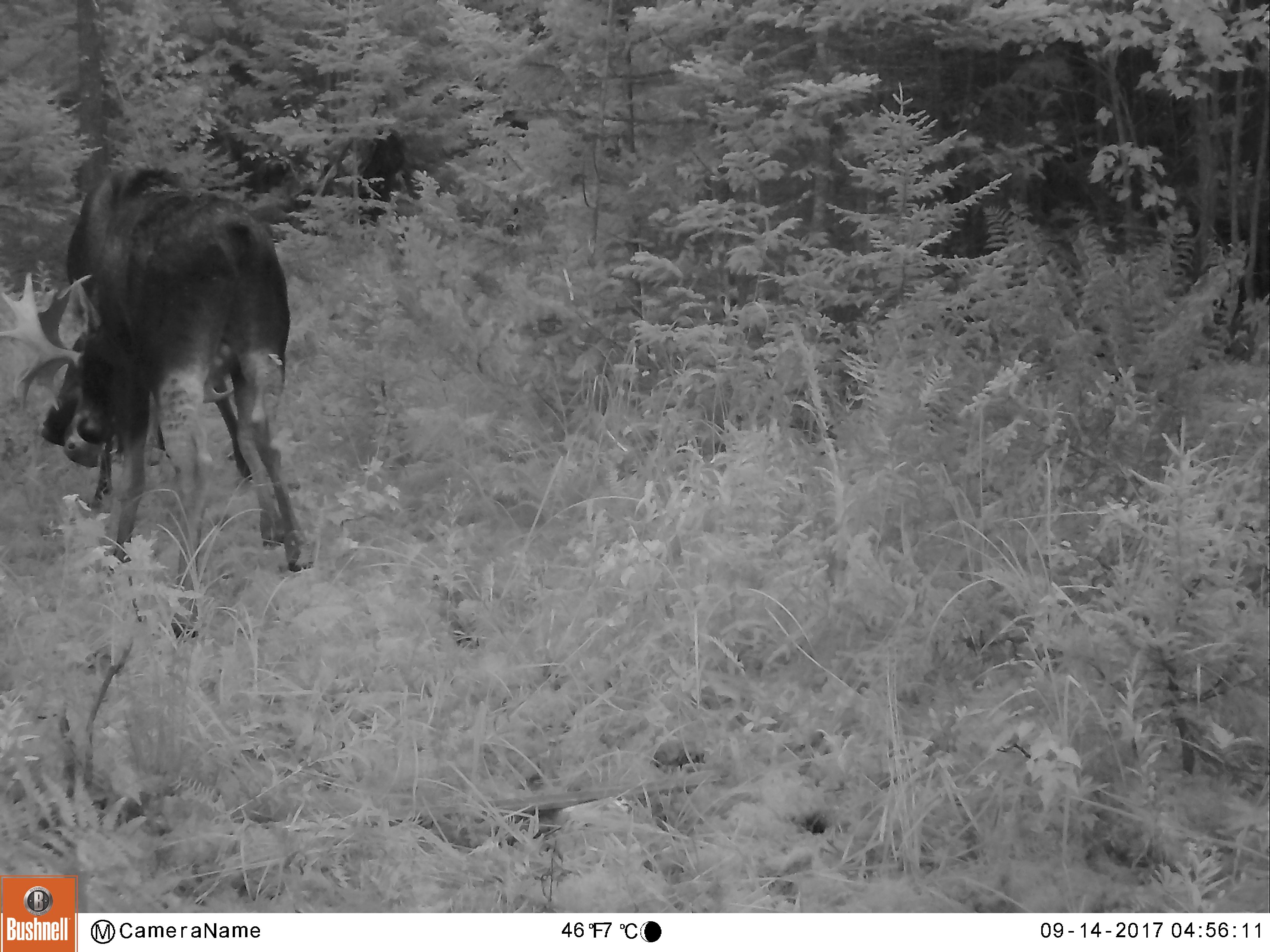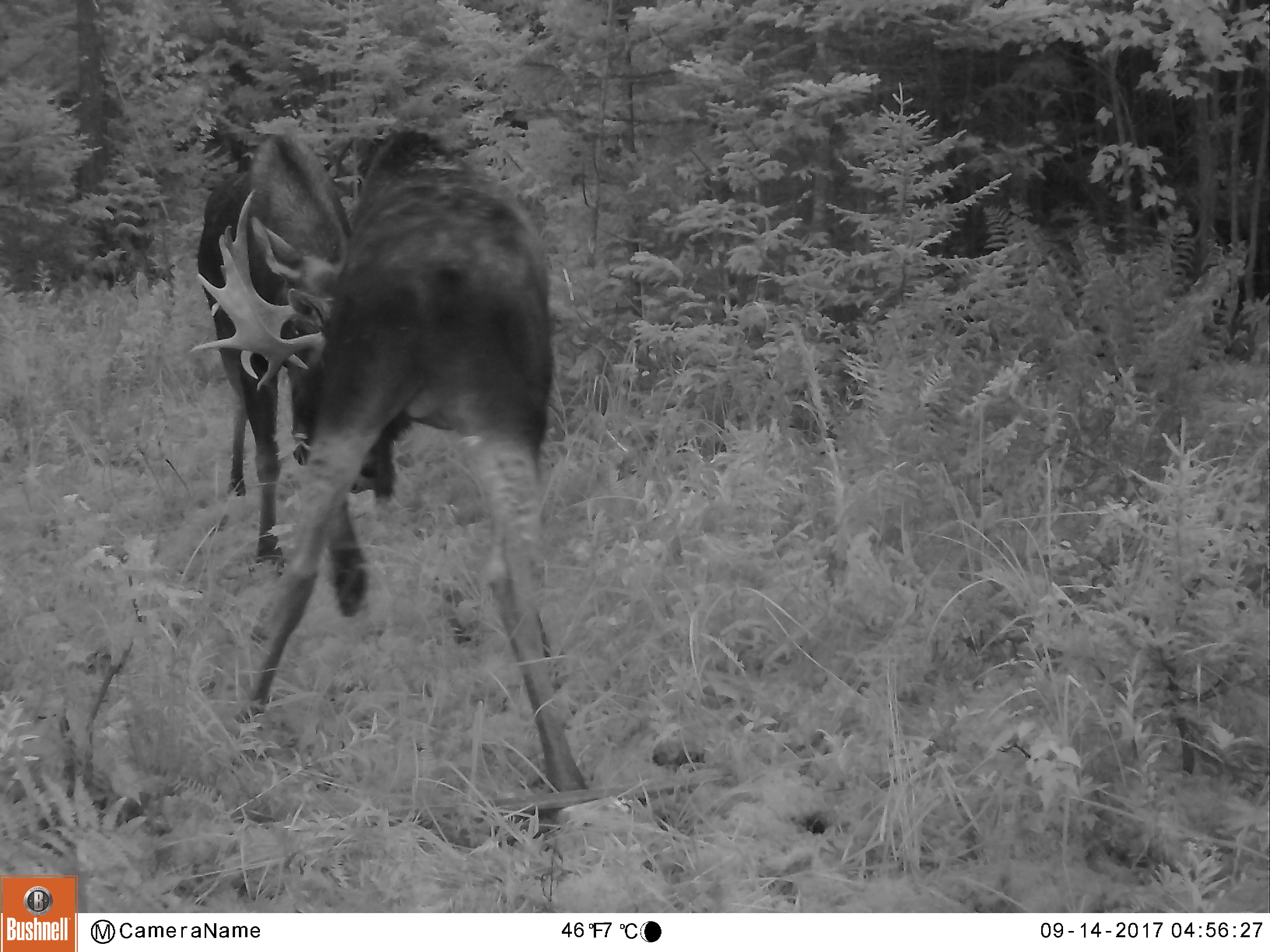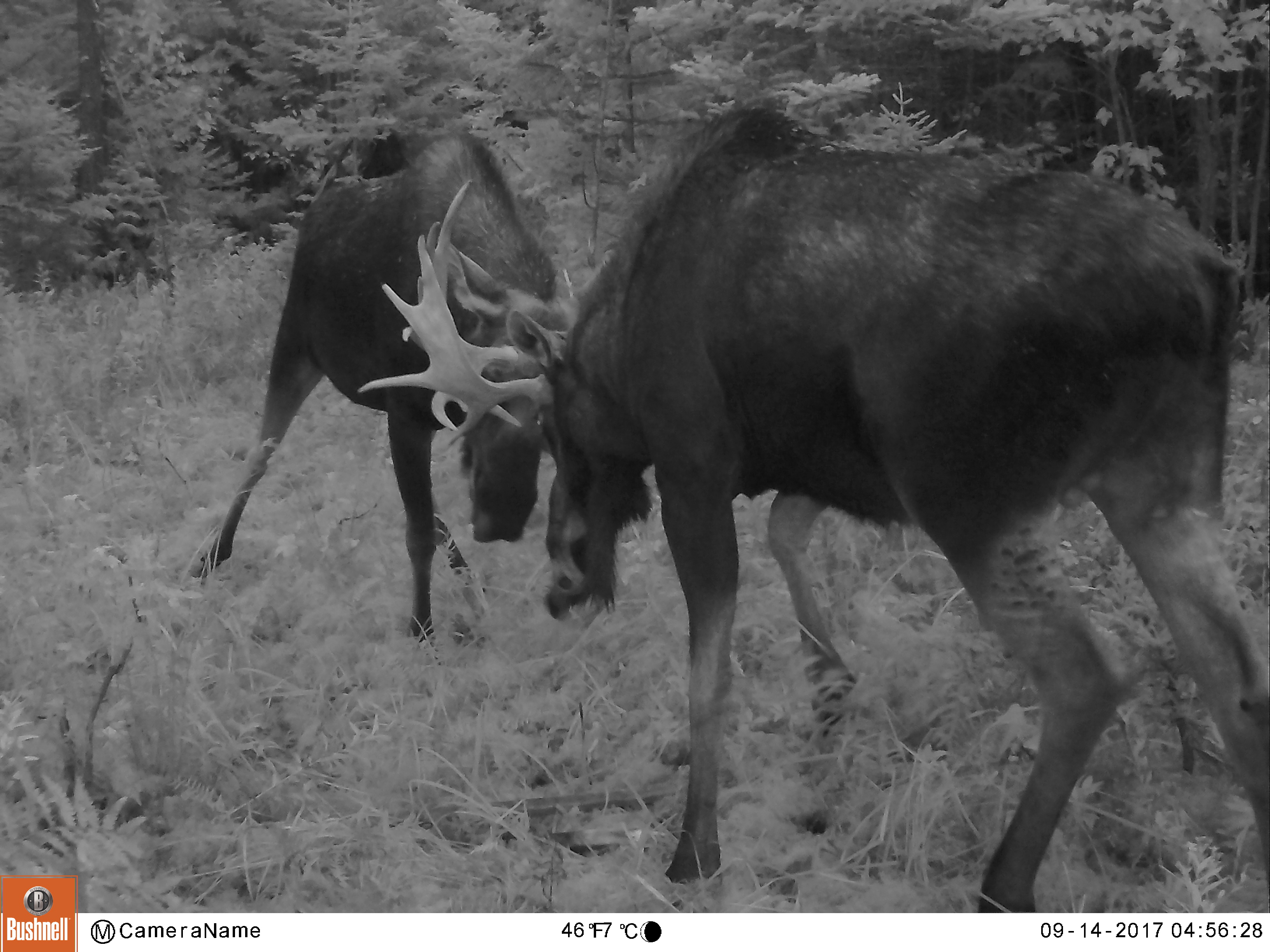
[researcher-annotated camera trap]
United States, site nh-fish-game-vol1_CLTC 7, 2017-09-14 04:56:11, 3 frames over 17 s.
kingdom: Animalia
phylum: Chordata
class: Mammalia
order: Artiodactyla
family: Cervidae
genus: Alces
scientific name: Alces alces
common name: moose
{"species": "moose (Alces alces)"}